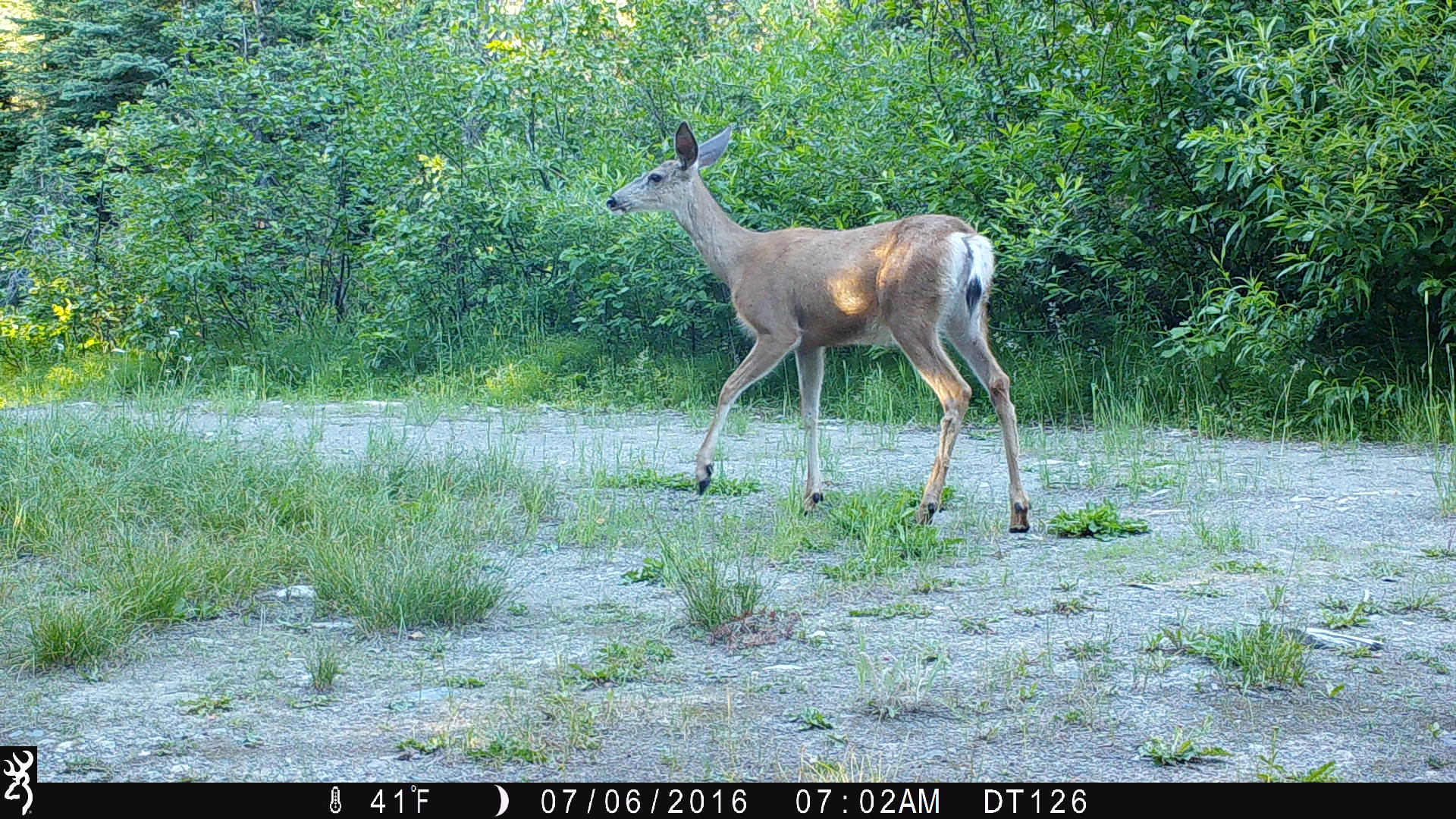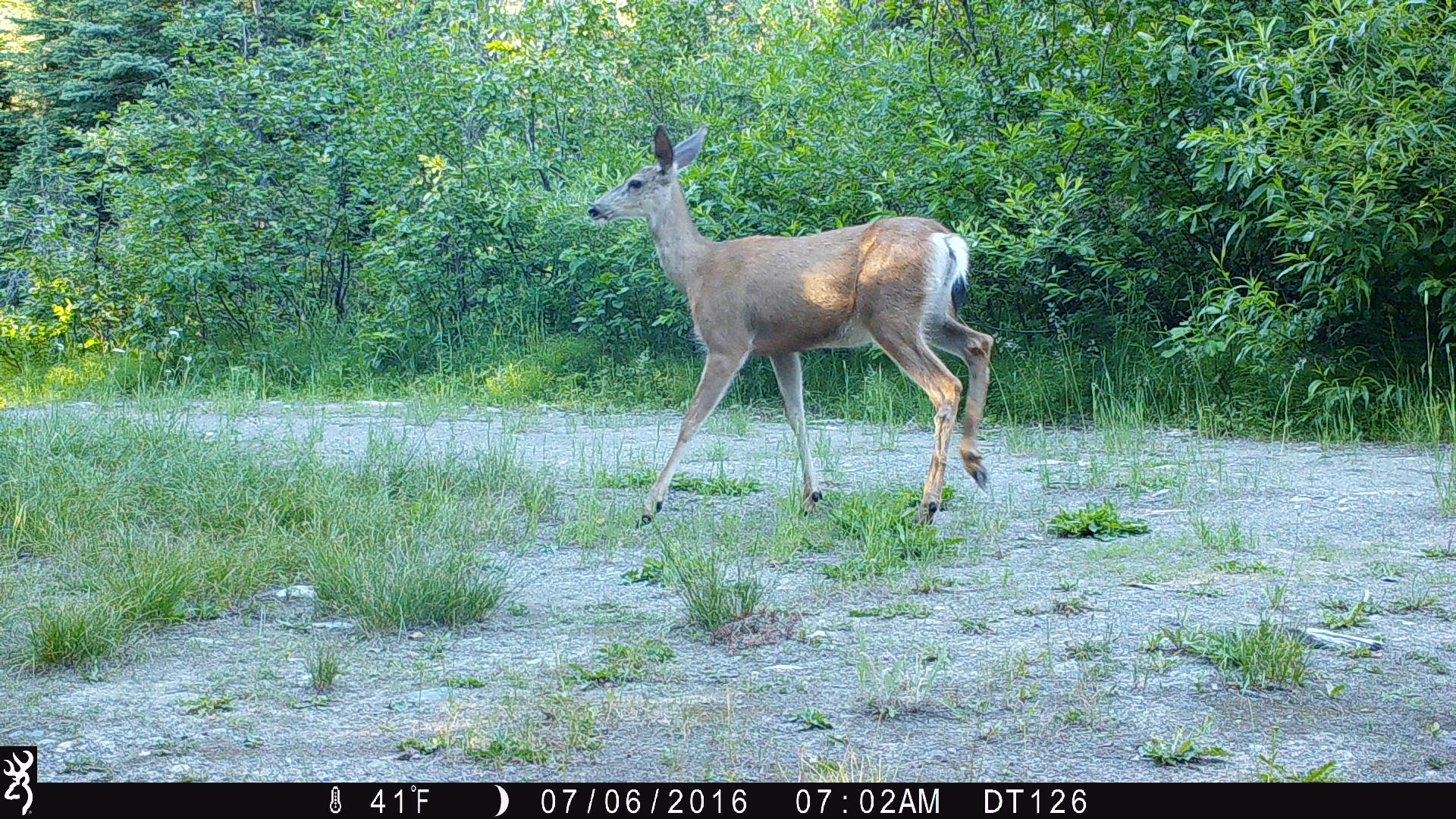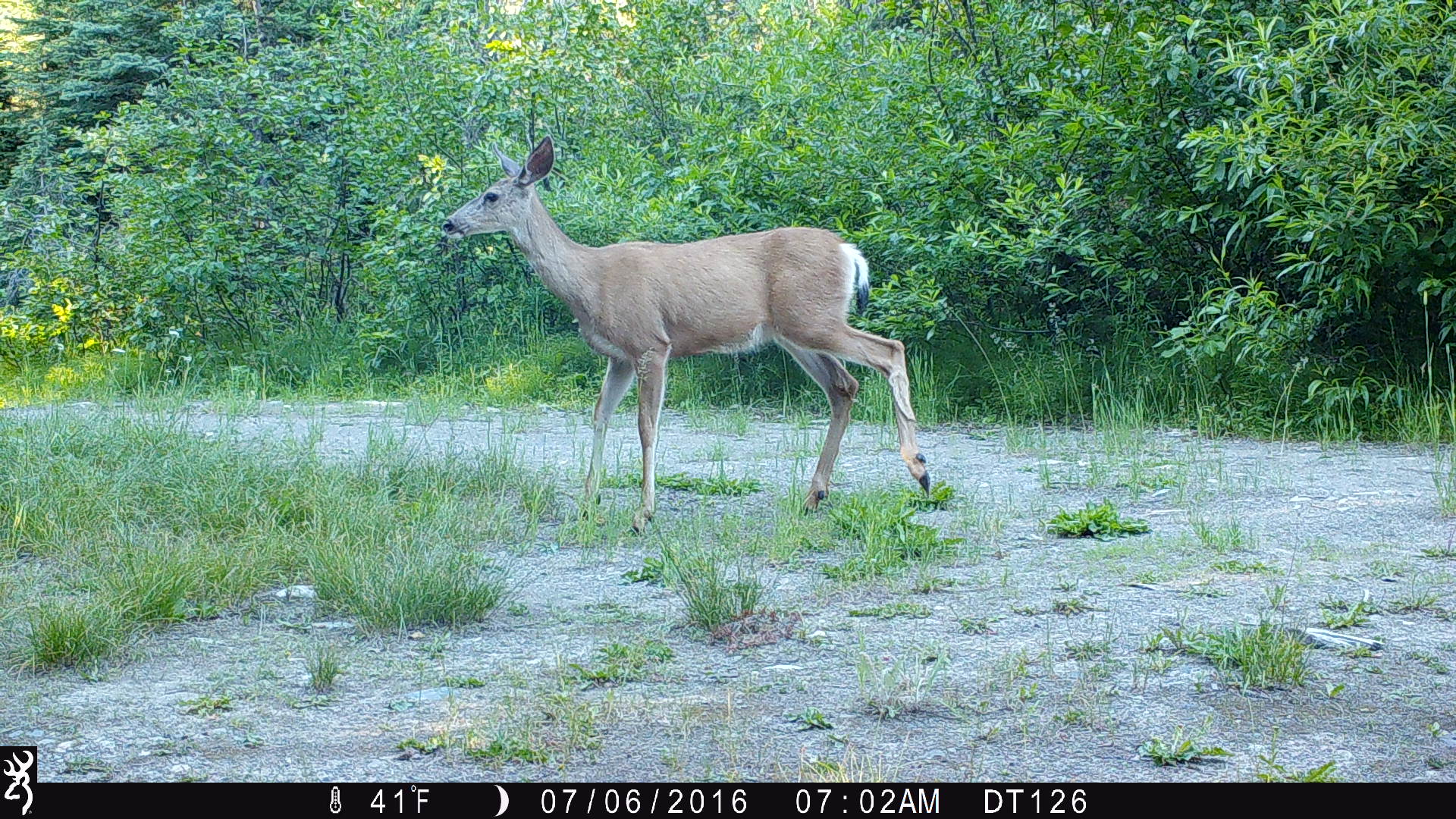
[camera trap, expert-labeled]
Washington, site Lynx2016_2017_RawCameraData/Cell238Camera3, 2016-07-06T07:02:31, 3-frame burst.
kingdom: Animalia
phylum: Chordata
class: Mammalia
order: Artiodactyla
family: Cervidae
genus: Odocoileus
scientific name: Odocoileus hemionus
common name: mule deer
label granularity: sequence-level